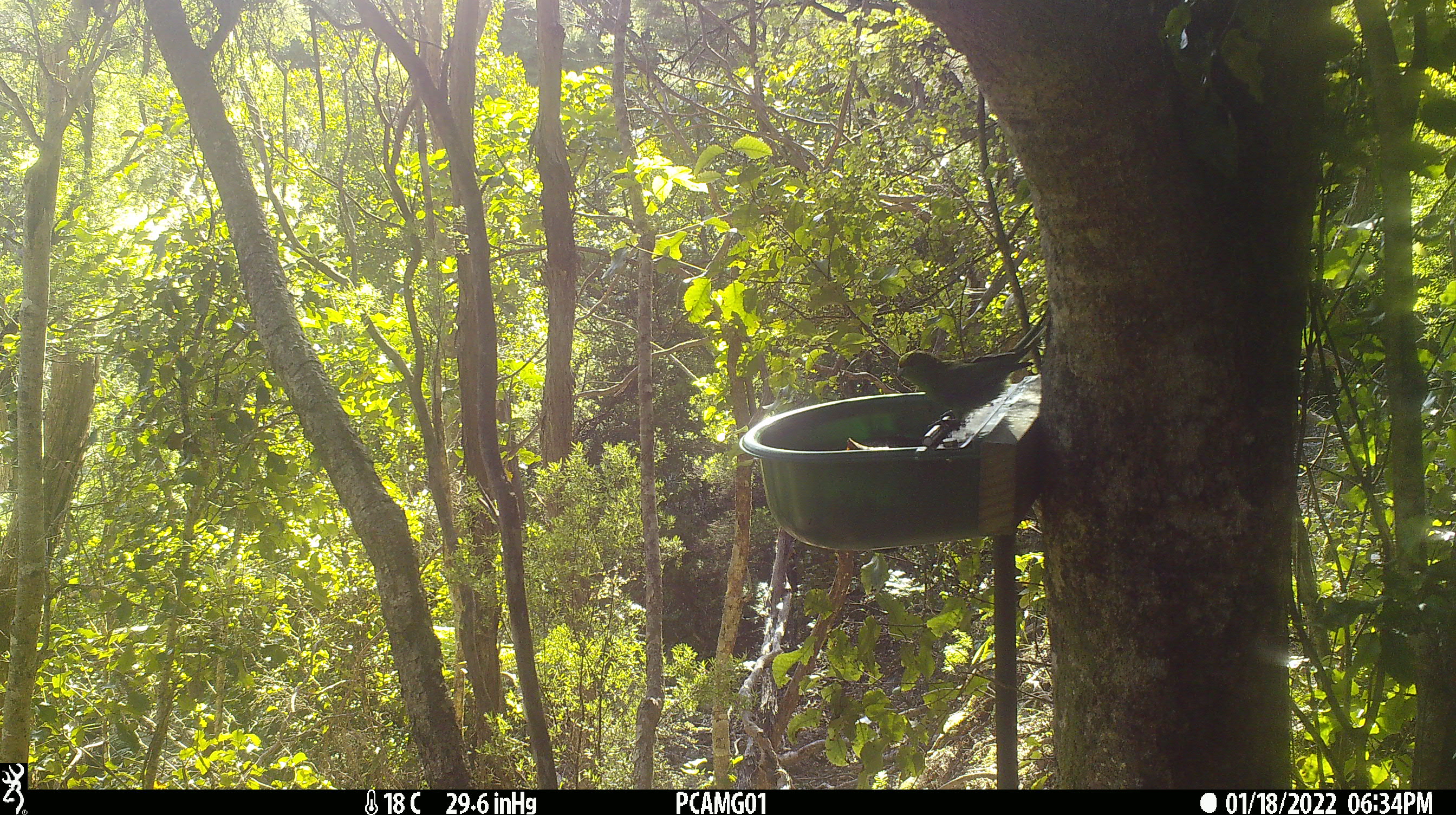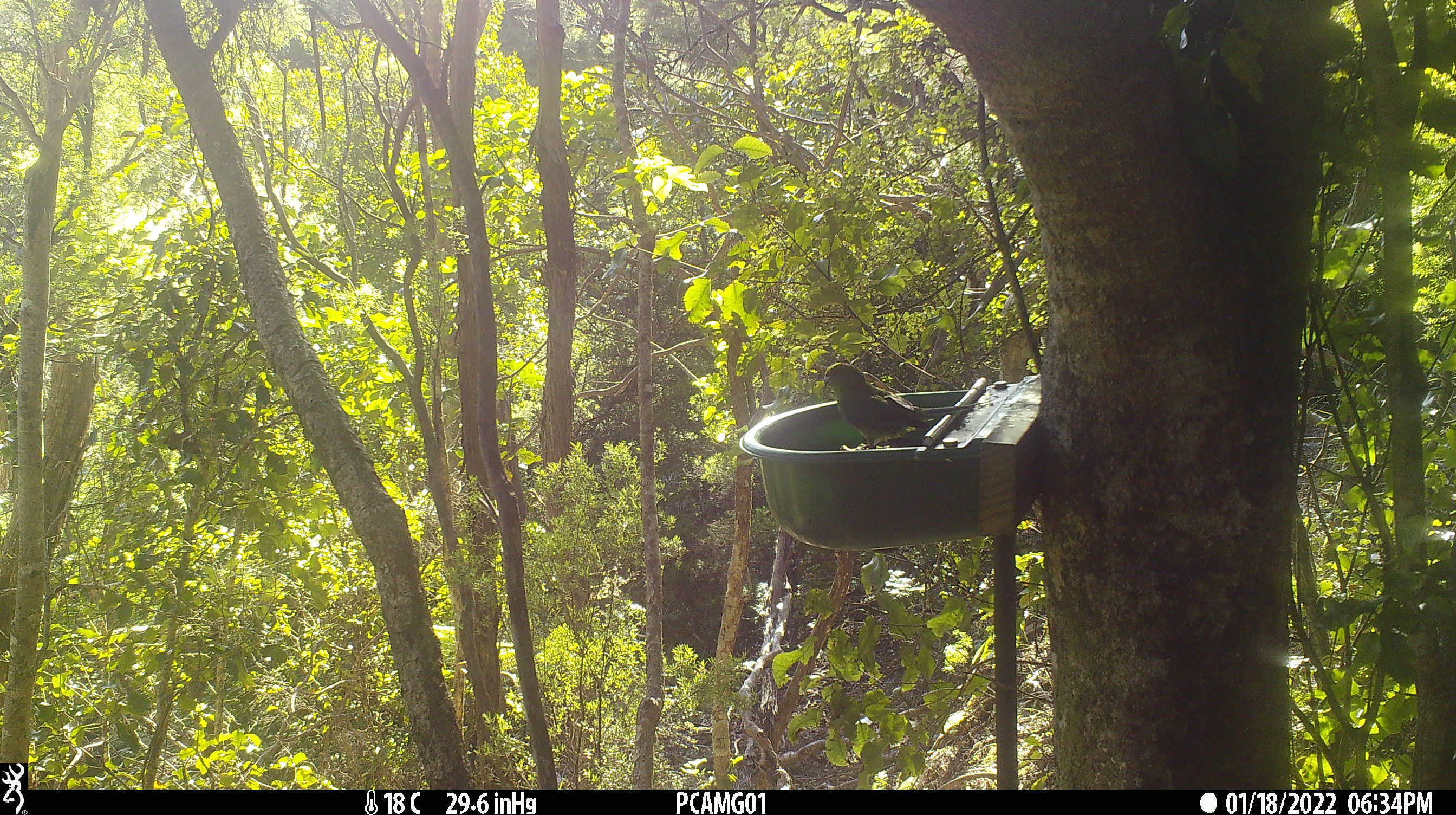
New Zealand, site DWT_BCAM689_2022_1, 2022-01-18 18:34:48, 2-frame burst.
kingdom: Animalia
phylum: Chordata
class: Aves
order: Psittaciformes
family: Psittaculidae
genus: Cyanoramphus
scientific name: Cyanoramphus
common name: parakeet